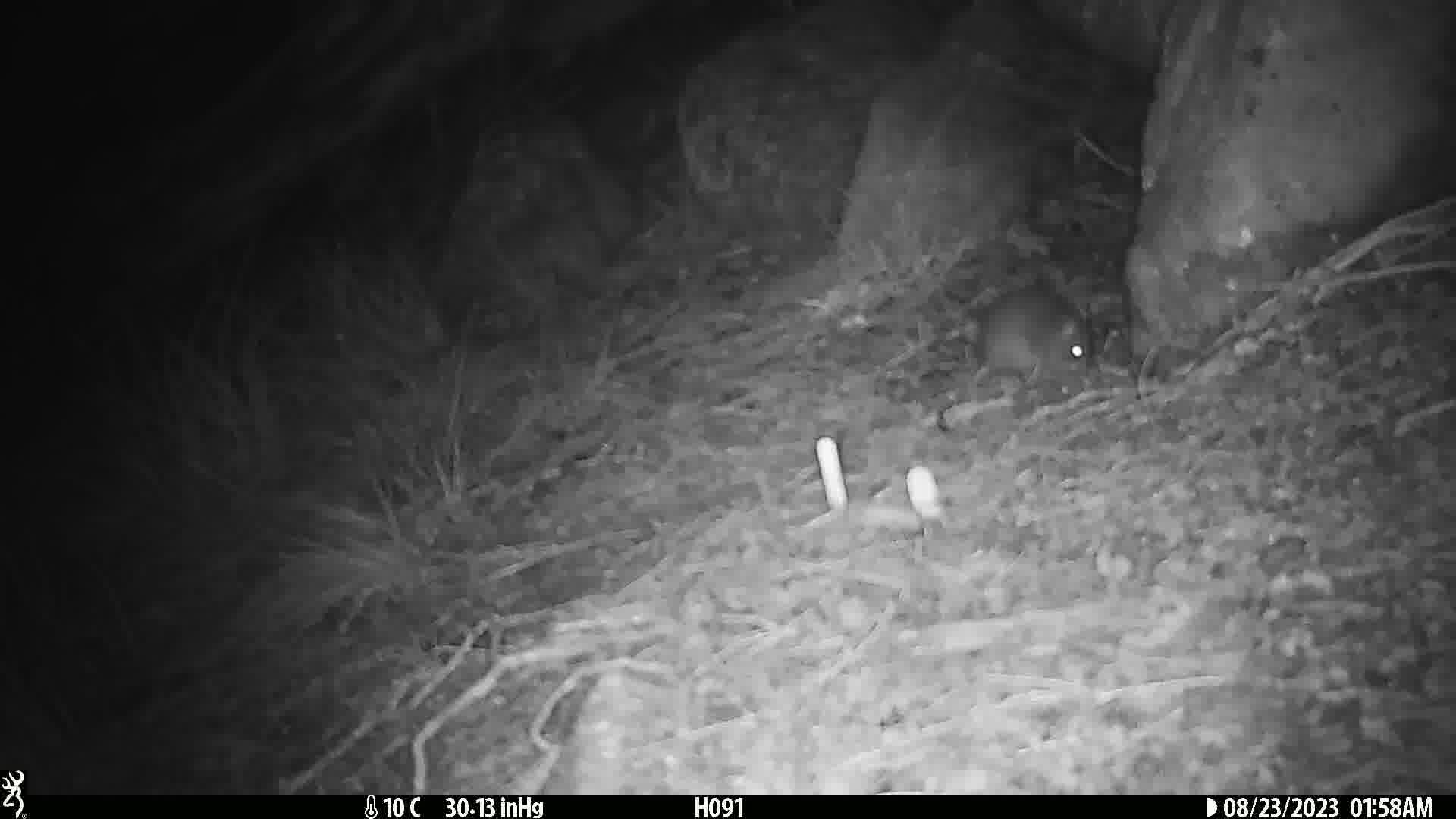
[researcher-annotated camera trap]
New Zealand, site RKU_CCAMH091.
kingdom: Animalia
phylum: Chordata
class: Mammalia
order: Rodentia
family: Muridae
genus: Rattus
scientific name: Rattus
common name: rat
Rat (Rattus).